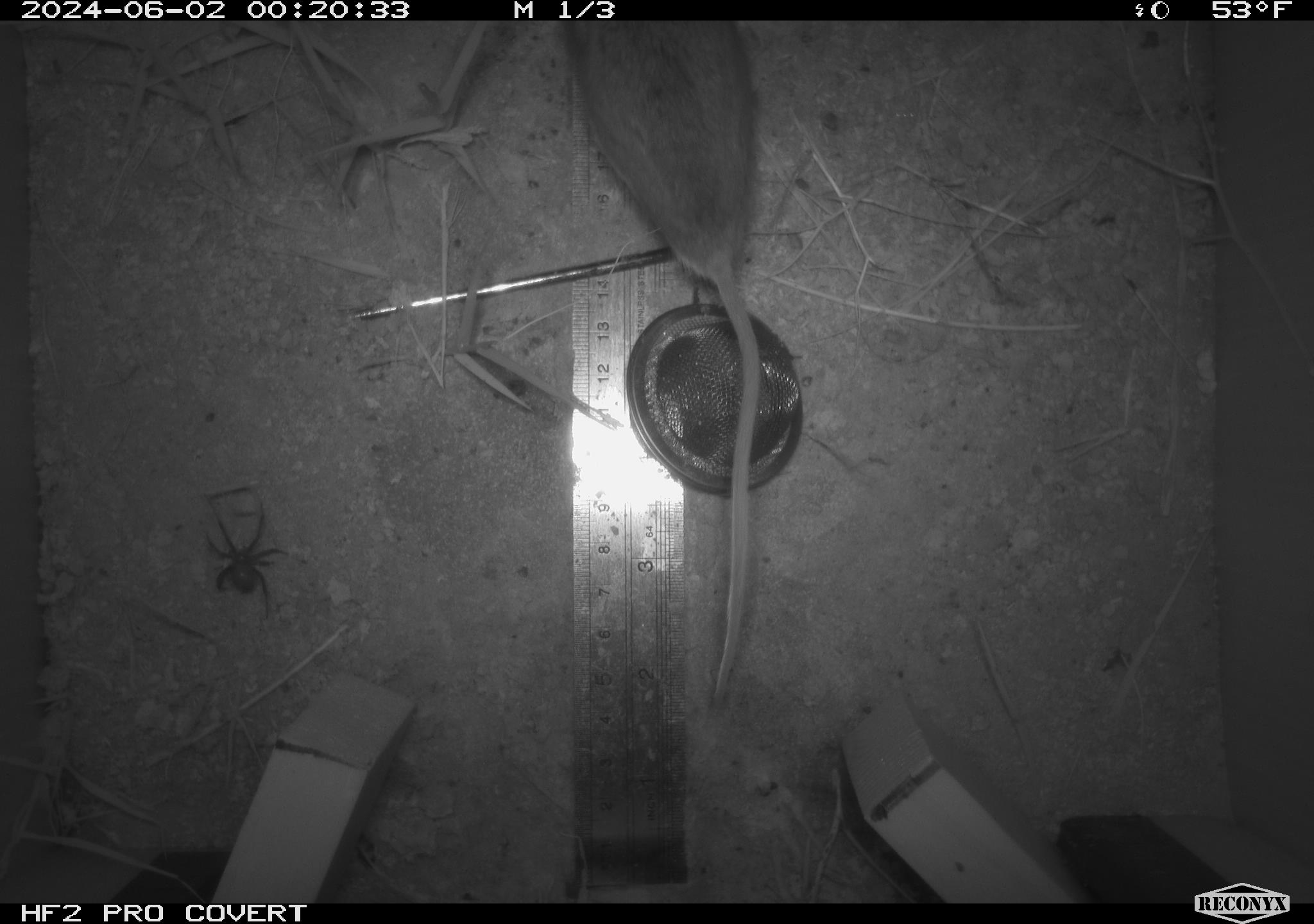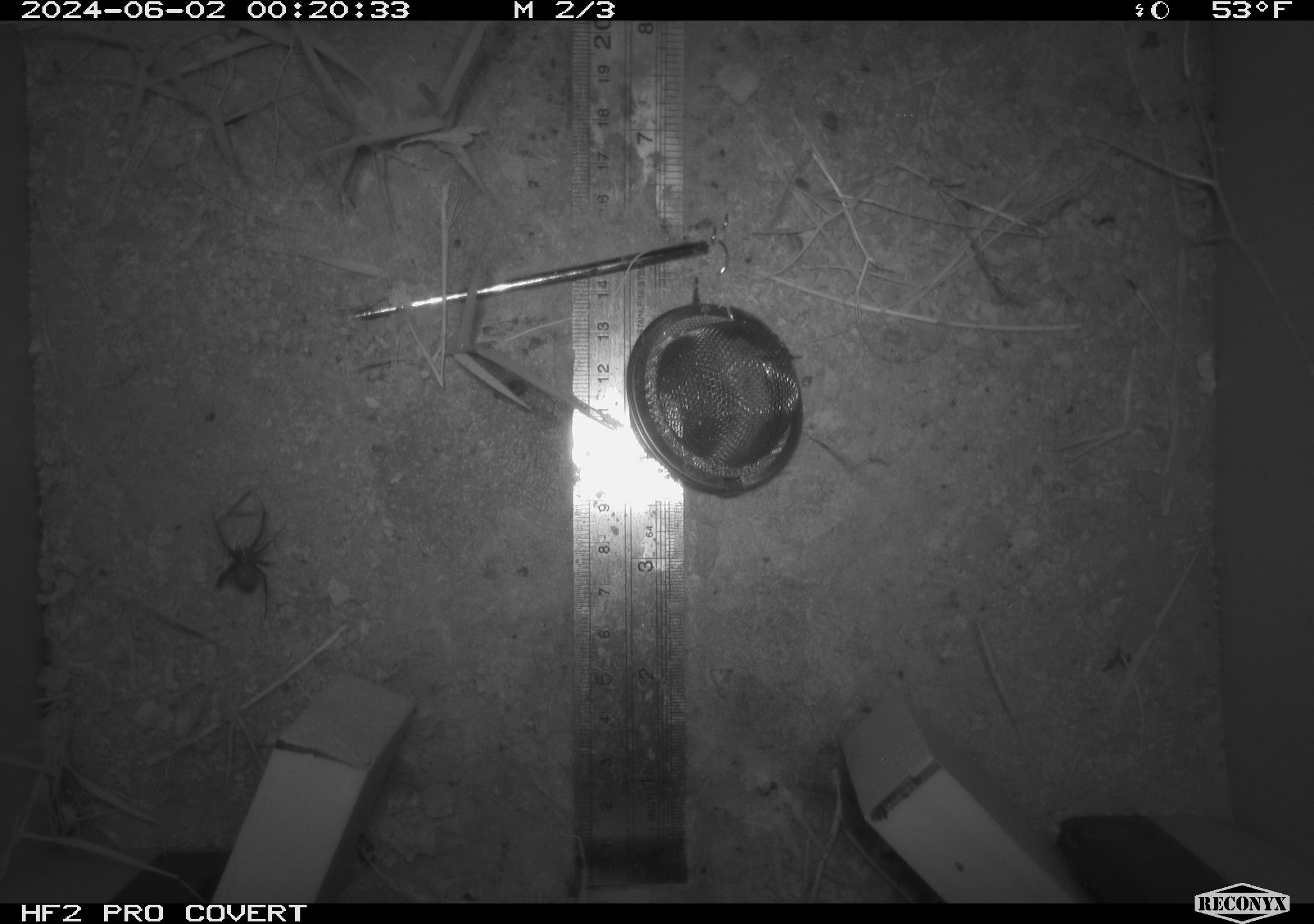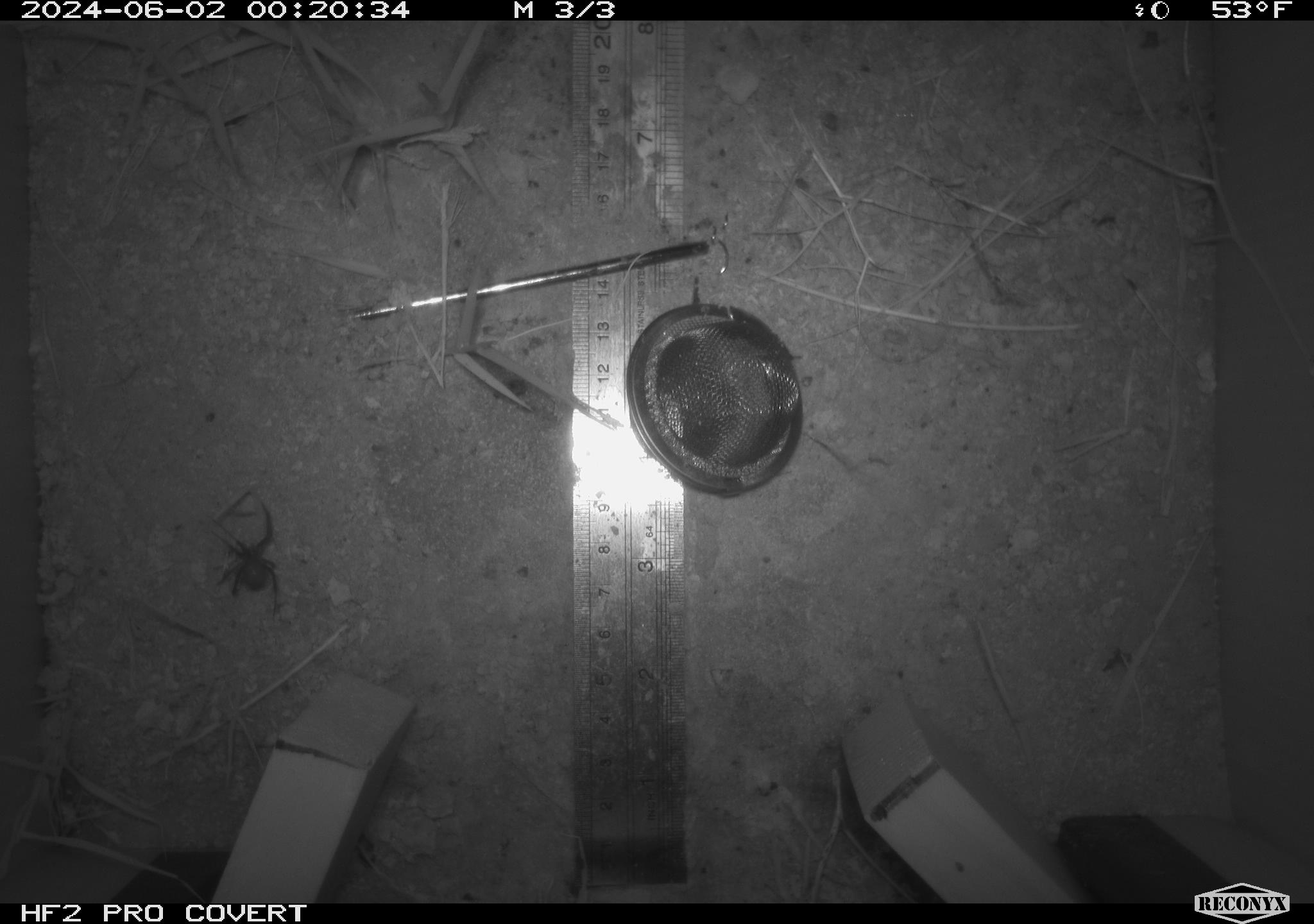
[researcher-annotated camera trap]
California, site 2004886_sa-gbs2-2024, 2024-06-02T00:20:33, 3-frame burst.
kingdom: Animalia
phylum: Arthropoda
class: Arachnida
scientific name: Arachnida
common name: arachnids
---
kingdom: Animalia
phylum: Chordata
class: Mammalia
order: Rodentia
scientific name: Rodentia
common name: mouse species